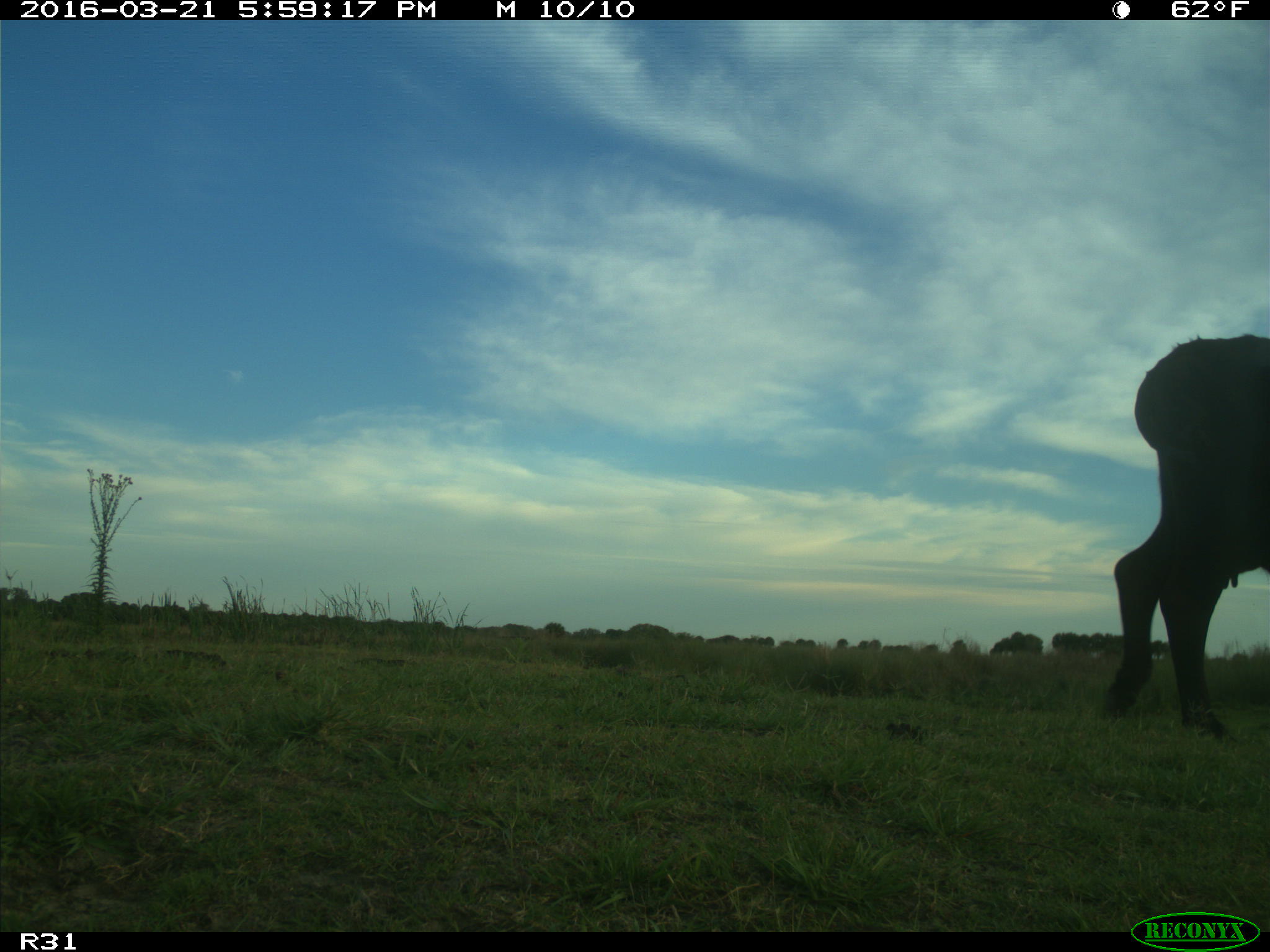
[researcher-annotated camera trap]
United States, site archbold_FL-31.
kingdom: Animalia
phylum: Chordata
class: Mammalia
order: Artiodactyla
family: Bovidae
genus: Bos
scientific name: Bos taurus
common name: domestic cow